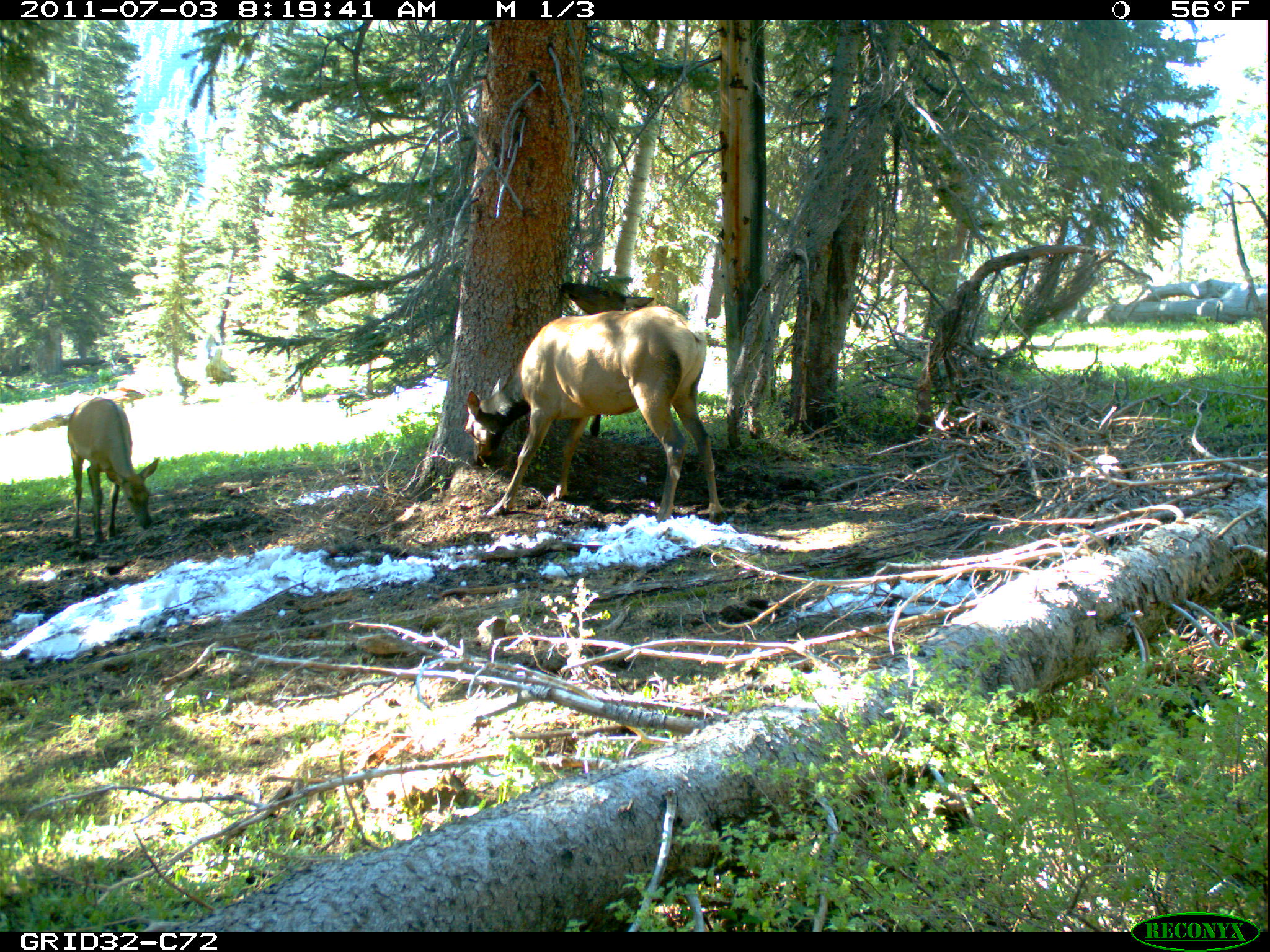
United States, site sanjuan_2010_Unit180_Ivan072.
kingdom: Animalia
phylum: Chordata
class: Mammalia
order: Artiodactyla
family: Cervidae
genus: Cervus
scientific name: Cervus elaphus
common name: red deer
Cervus elaphus (red deer).